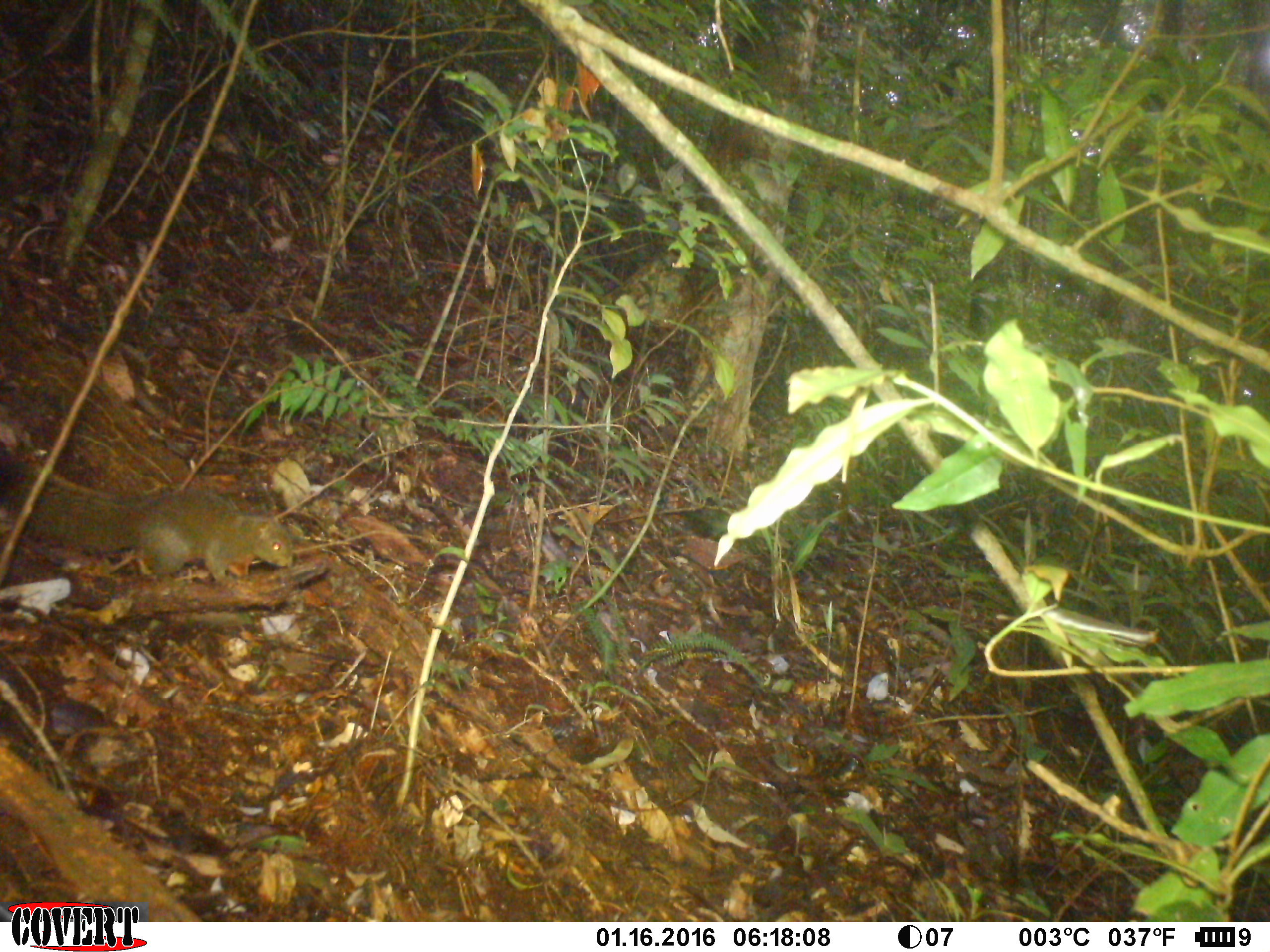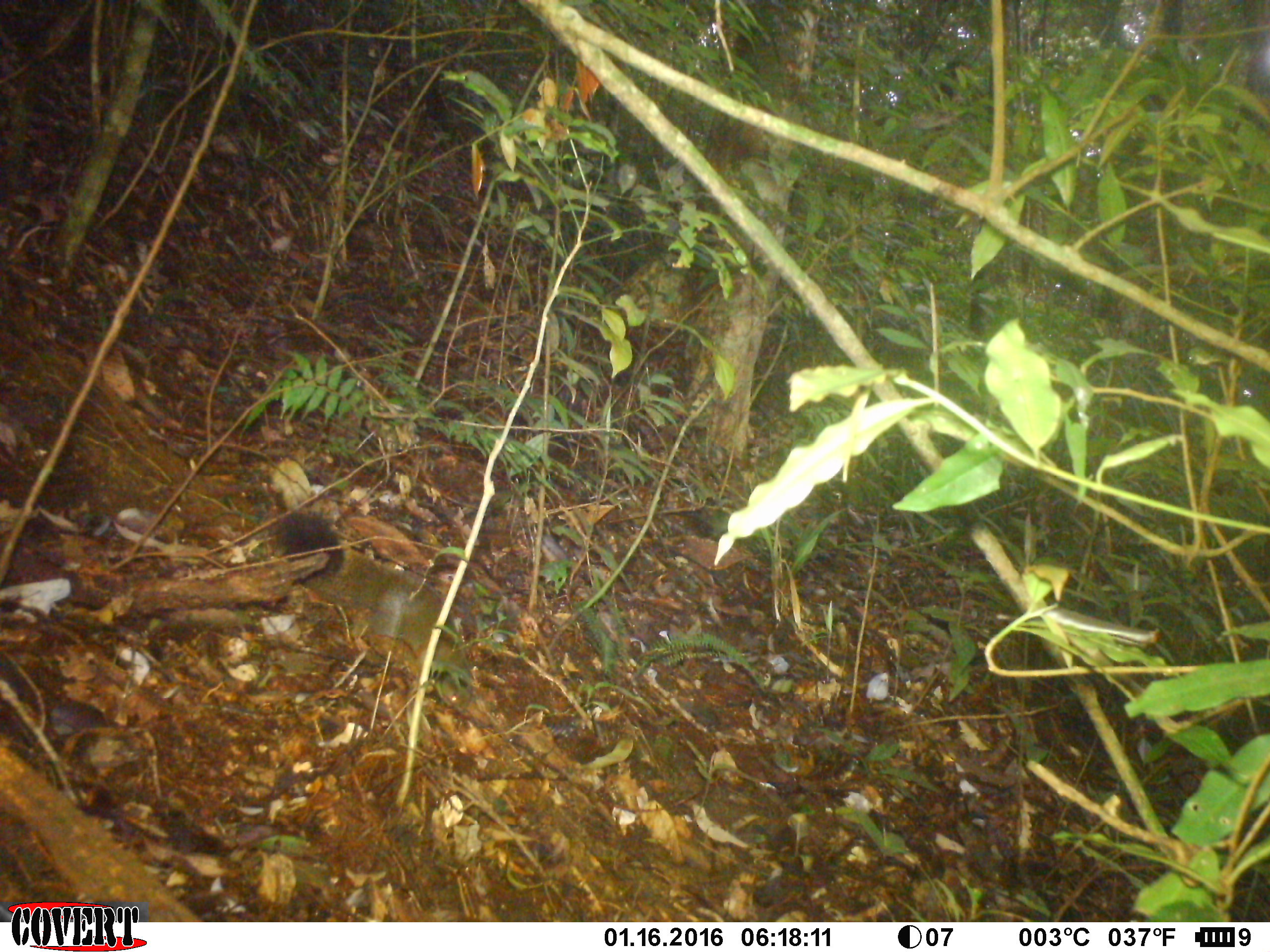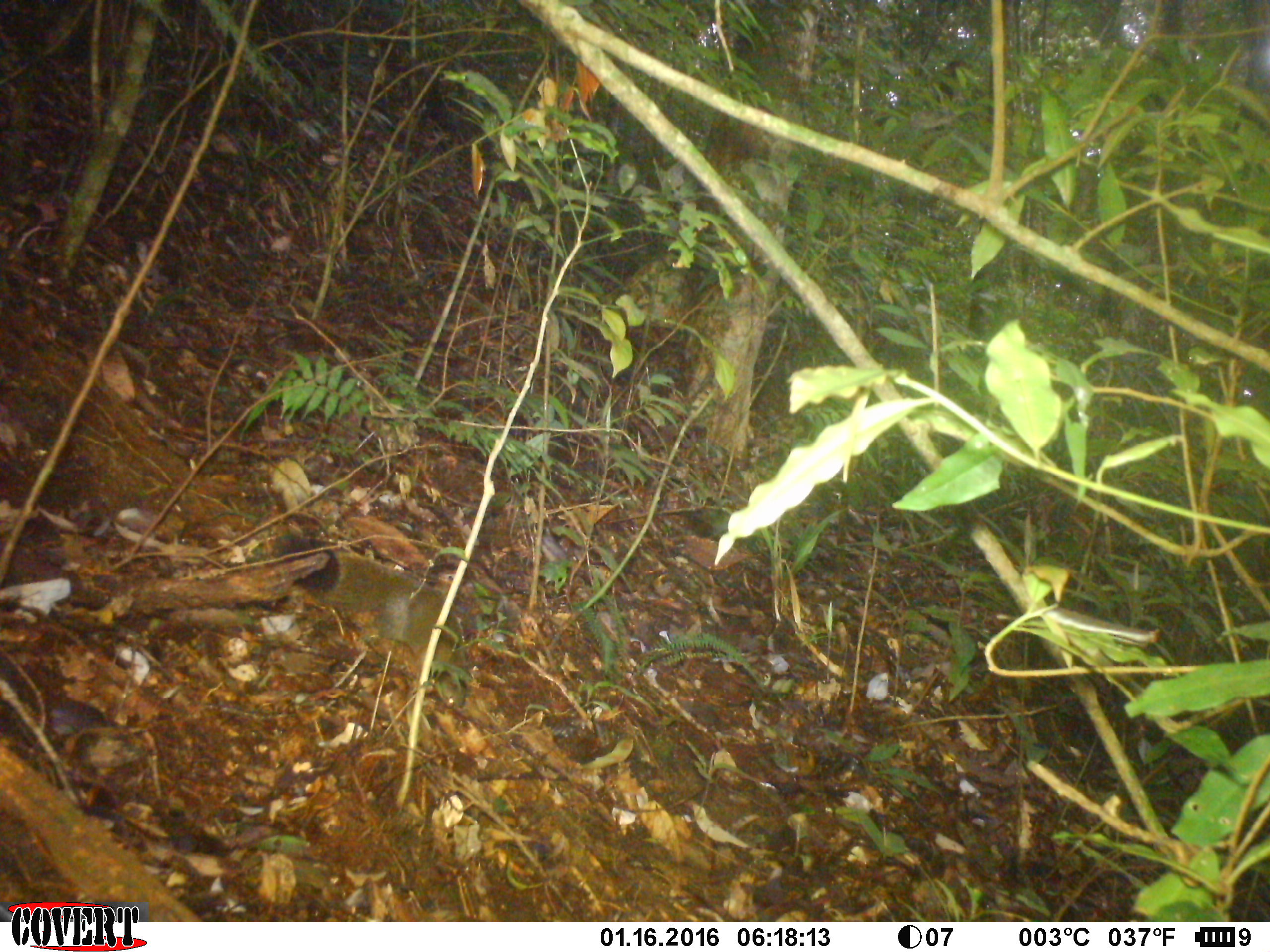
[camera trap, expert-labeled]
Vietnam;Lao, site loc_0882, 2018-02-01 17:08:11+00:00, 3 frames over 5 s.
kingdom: Animalia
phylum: Chordata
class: Mammalia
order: Rodentia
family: Sciuridae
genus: Sciurus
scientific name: Sciurus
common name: squirrel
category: unidentified squirrel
Unidentified squirrel (squirrel) (Sciurus). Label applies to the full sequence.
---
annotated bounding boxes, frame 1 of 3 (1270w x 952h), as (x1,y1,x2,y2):
unidentified squirrel: (0,451,295,585); (483,512,596,575)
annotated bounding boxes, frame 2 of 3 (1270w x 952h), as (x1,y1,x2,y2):
unidentified squirrel: (270,505,474,707)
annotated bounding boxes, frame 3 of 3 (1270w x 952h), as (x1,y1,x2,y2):
unidentified squirrel: (269,532,471,710)